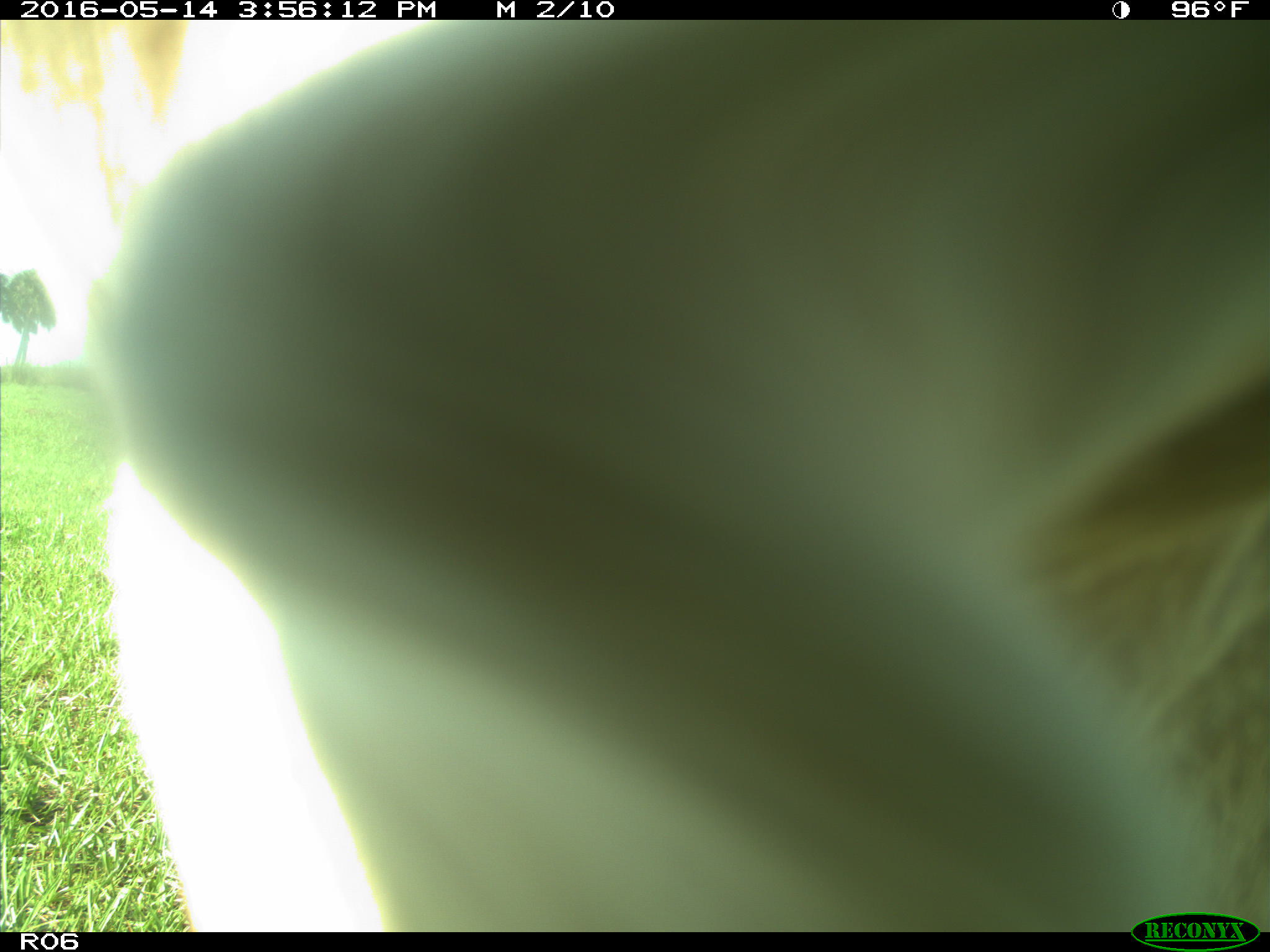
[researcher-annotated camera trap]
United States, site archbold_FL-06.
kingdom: Animalia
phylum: Chordata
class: Mammalia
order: Artiodactyla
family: Bovidae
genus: Bos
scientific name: Bos taurus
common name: domestic cow